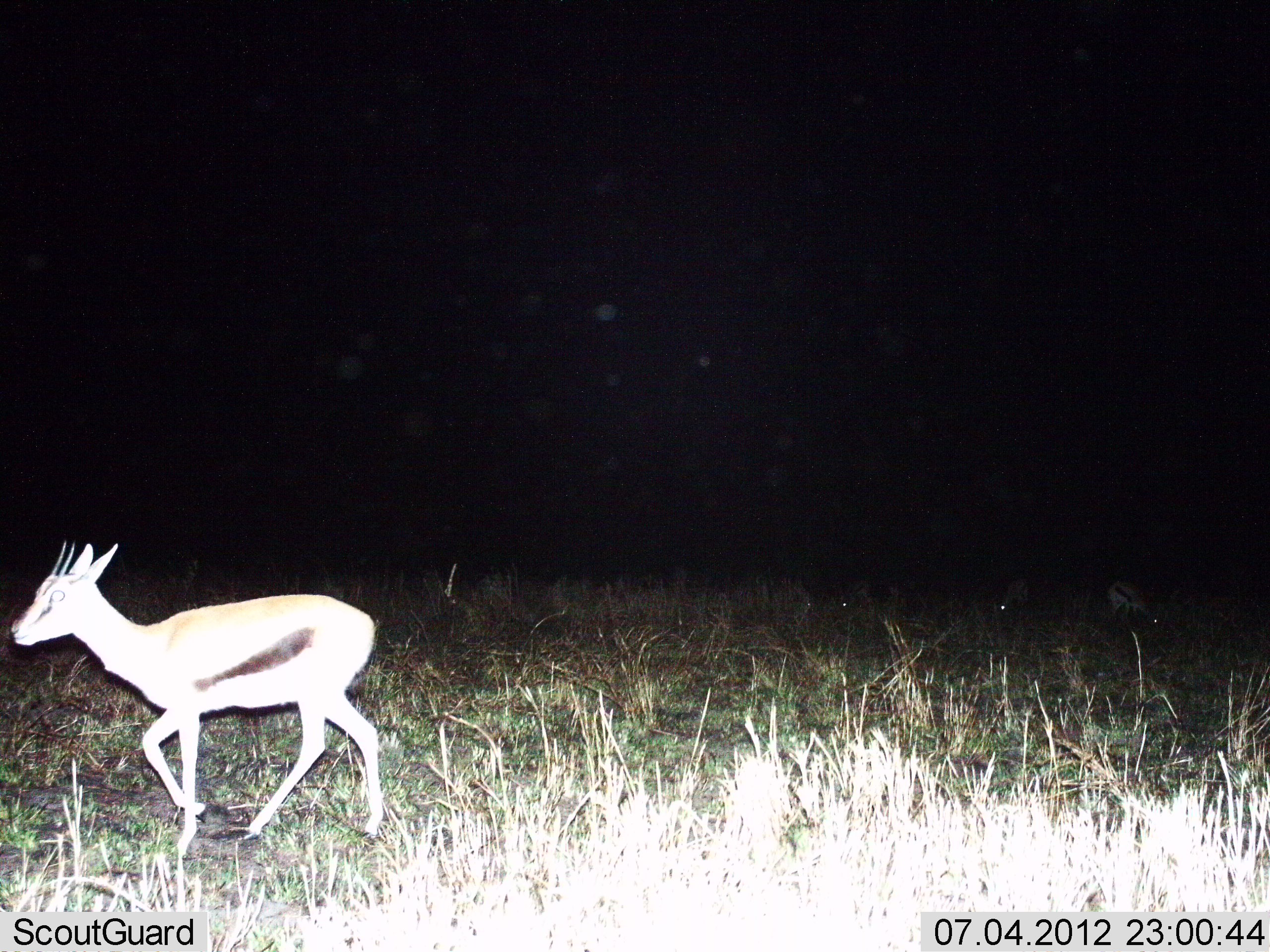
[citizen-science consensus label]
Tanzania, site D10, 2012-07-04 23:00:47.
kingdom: Animalia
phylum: Chordata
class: Mammalia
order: Artiodactyla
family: Bovidae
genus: Eudorcas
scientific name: Eudorcas thomsonii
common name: thomson's gazelle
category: gazellethomsons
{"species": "gazellethomsons (thomson's gazelle) (Eudorcas thomsonii)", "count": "3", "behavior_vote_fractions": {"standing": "10%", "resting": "0%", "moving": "90%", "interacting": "0%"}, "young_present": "0%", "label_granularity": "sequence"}